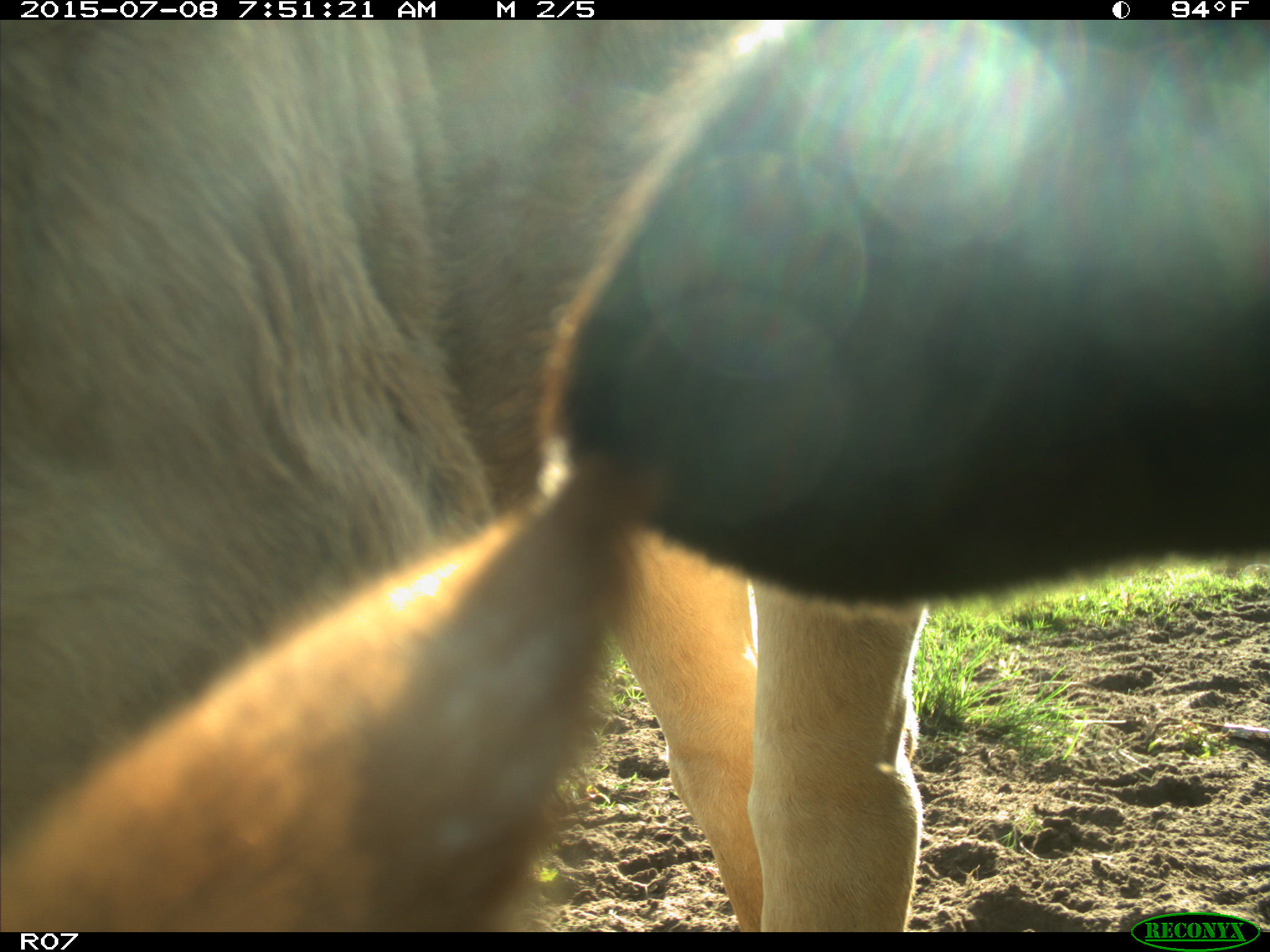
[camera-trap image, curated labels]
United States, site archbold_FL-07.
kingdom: Animalia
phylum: Chordata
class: Mammalia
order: Artiodactyla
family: Bovidae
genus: Bos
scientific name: Bos taurus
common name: domestic cow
Bos taurus (domestic cow).